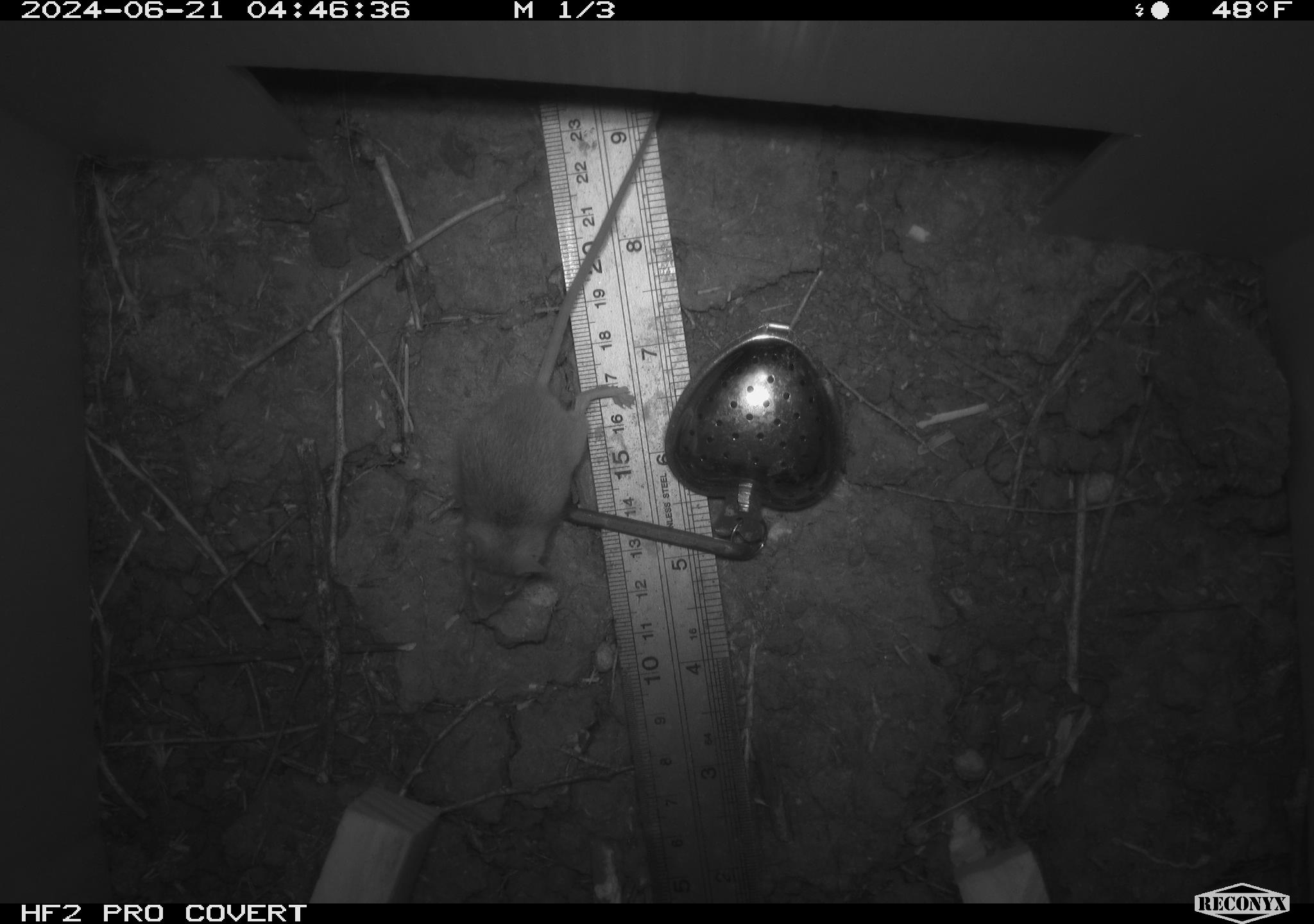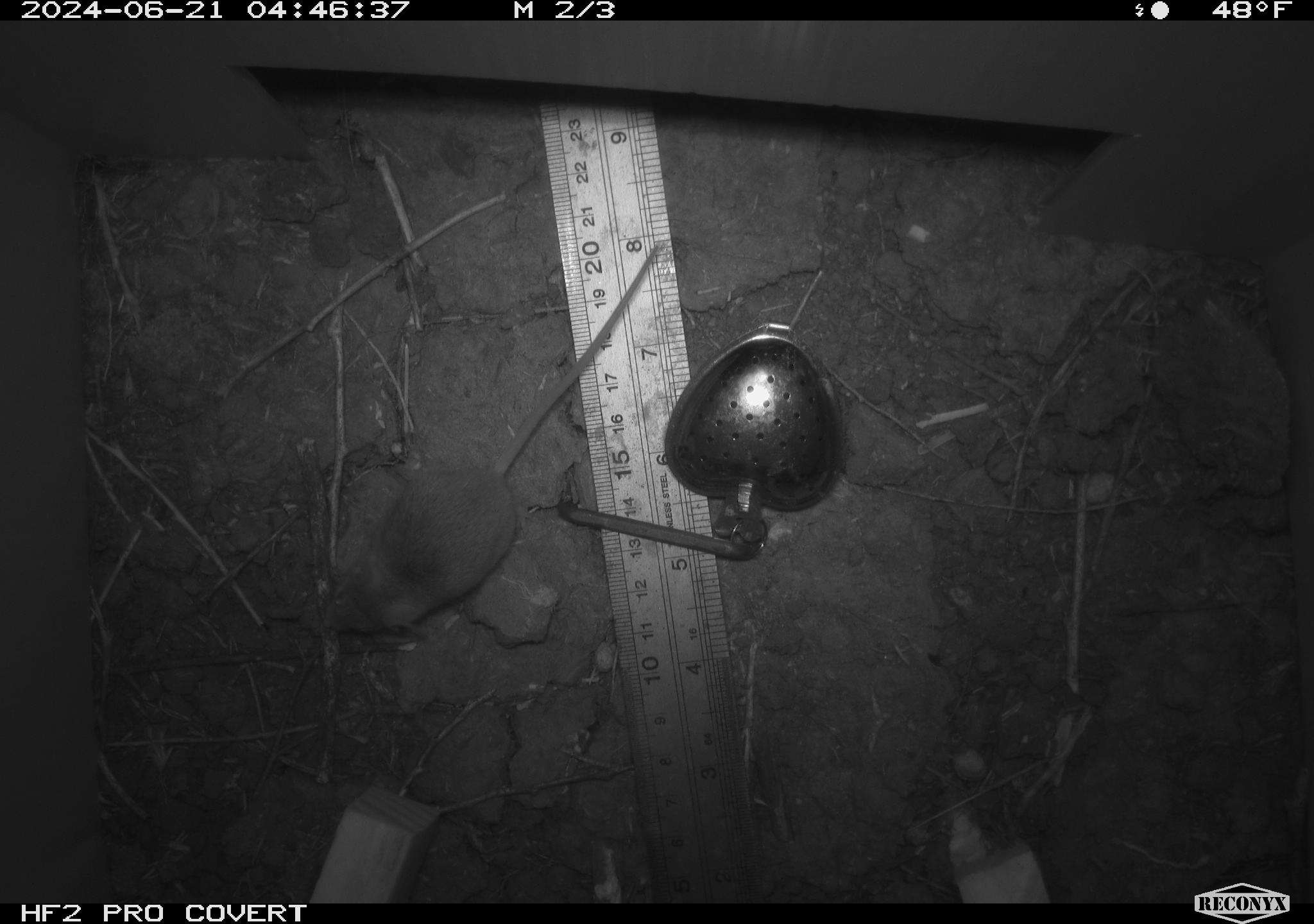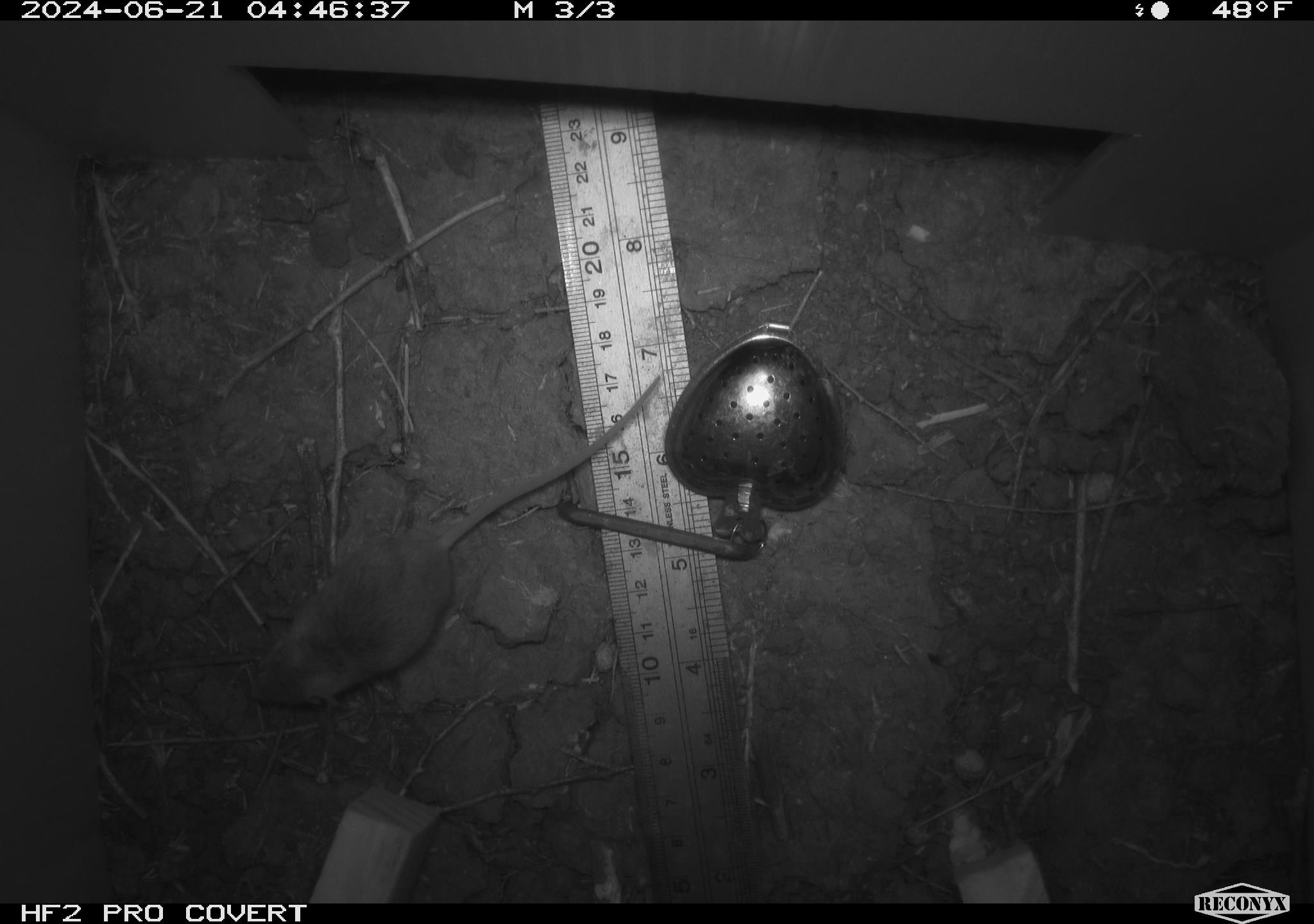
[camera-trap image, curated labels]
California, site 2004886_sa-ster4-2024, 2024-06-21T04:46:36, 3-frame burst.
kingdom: Animalia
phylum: Chordata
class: Mammalia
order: Rodentia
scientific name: Rodentia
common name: mouse species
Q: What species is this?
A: Mouse species (Rodentia).